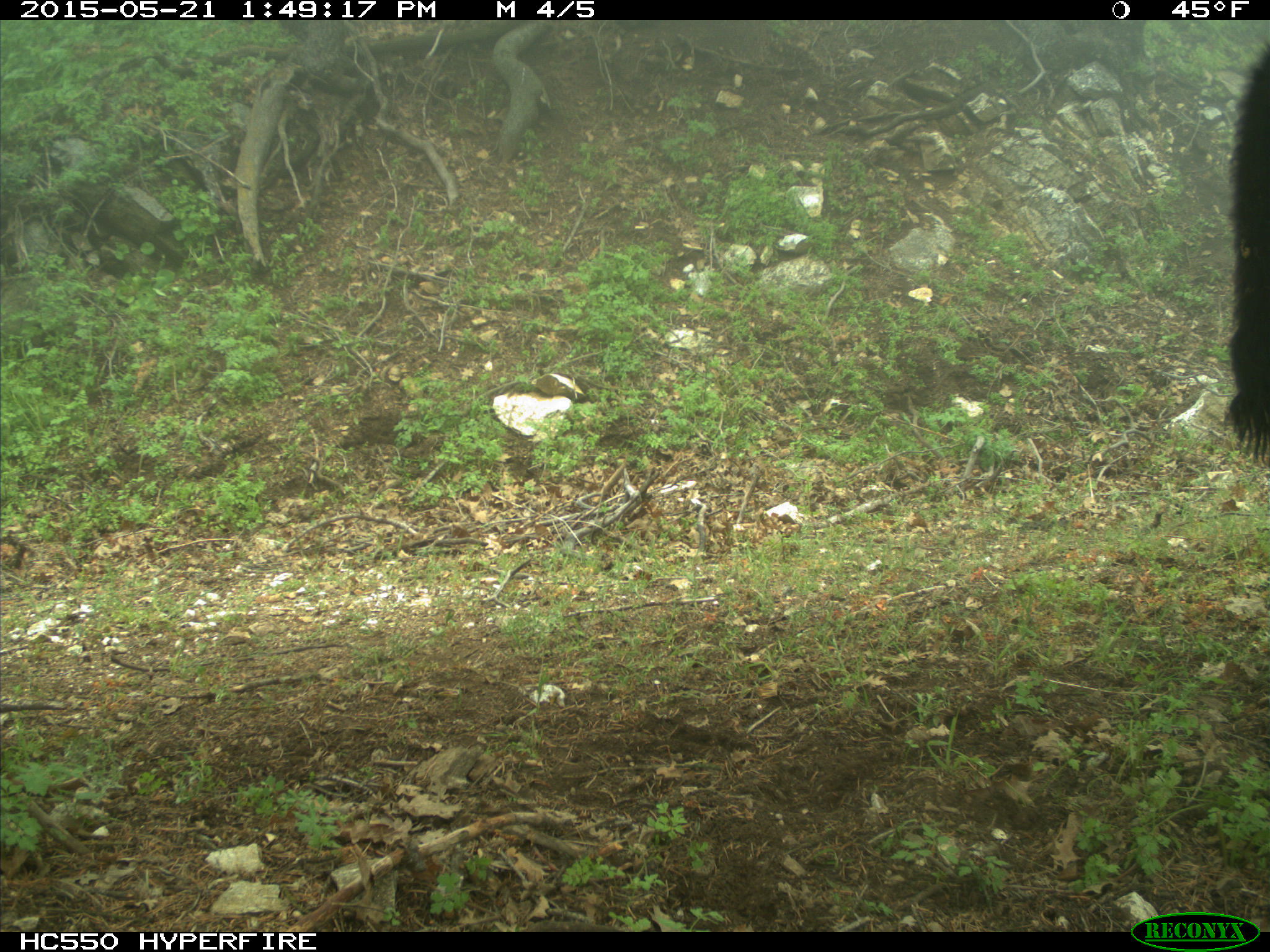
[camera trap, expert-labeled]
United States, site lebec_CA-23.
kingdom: Animalia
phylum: Chordata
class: Mammalia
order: Artiodactyla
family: Bovidae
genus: Bos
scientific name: Bos taurus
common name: domestic cow